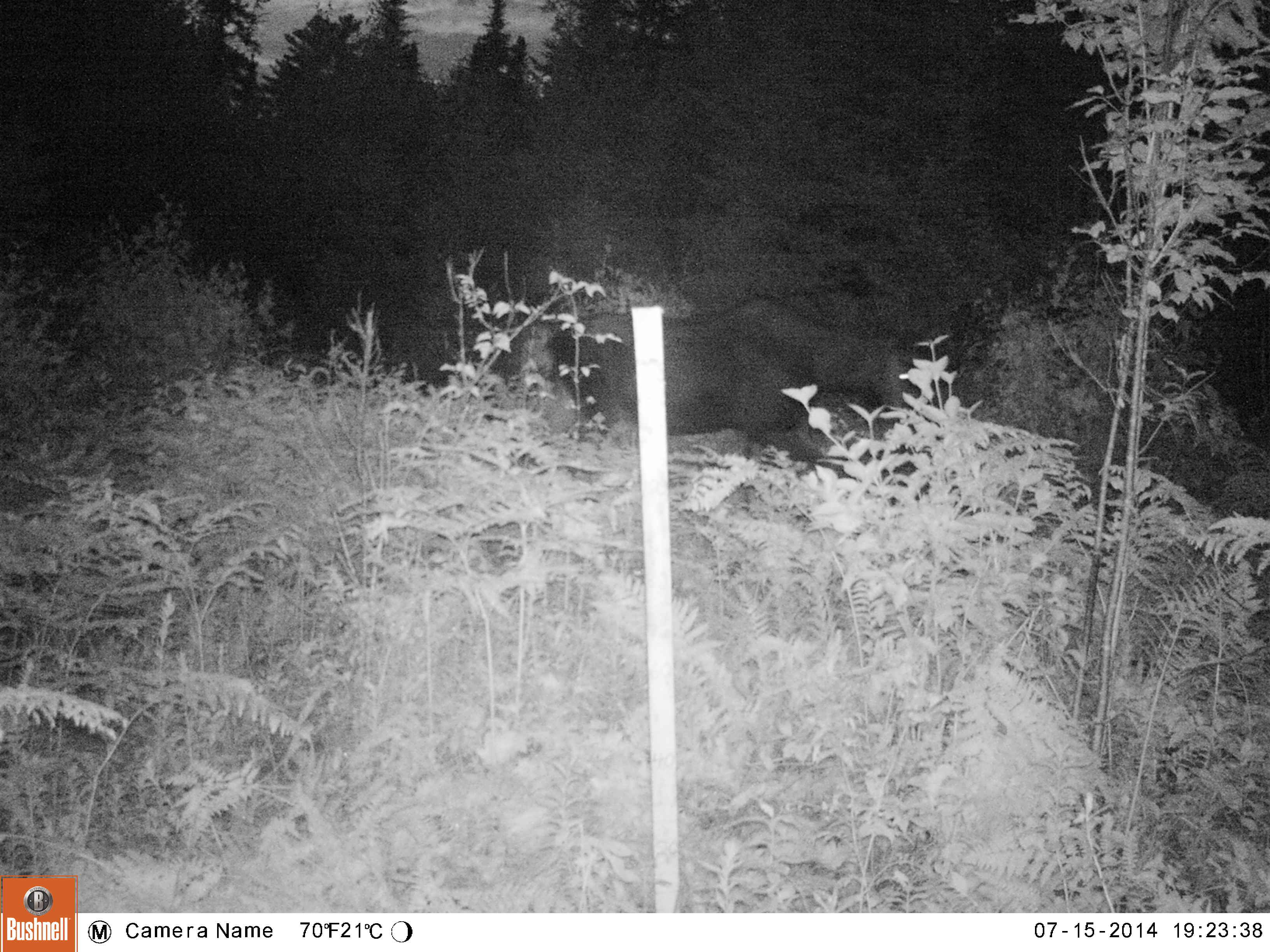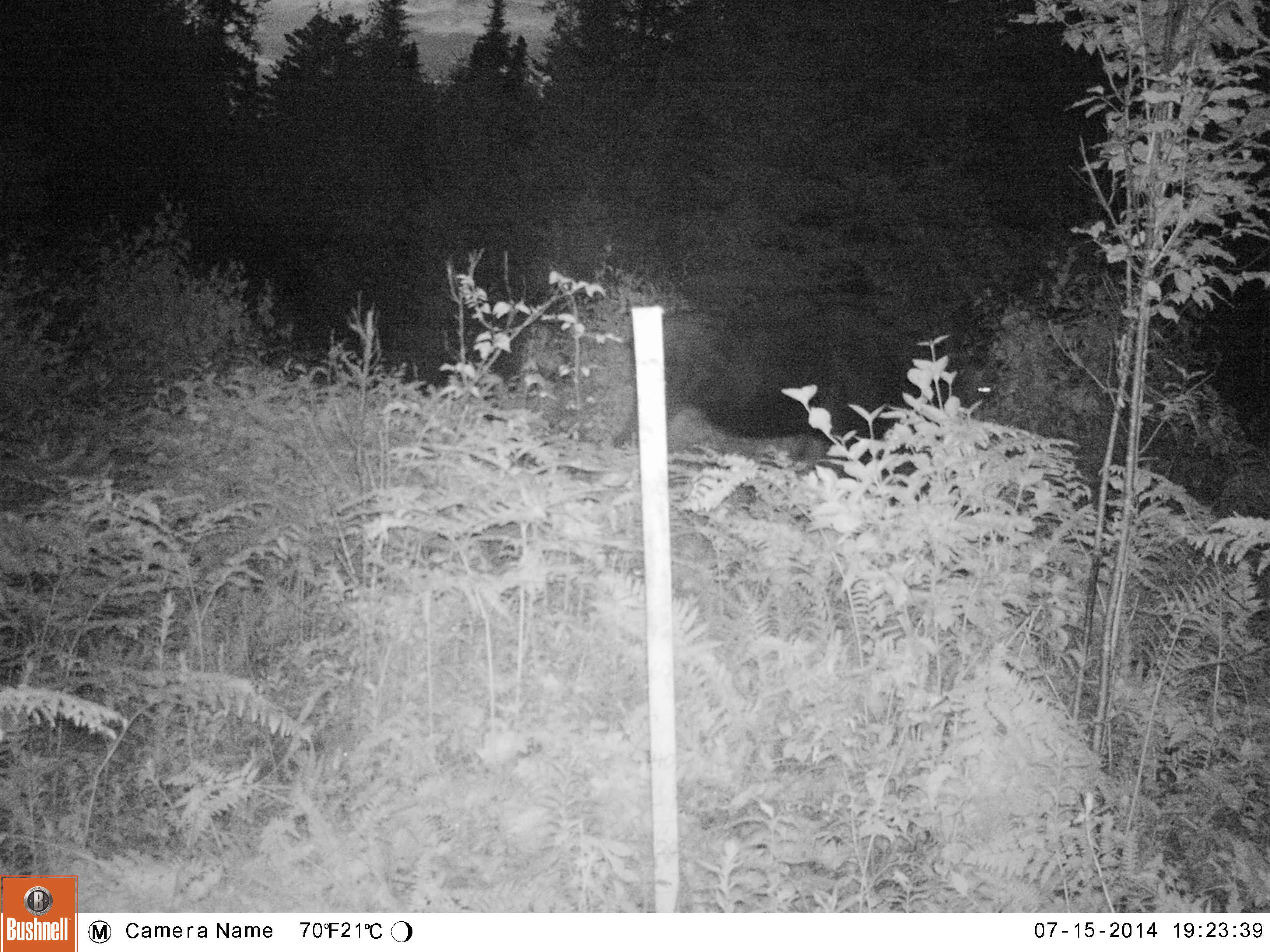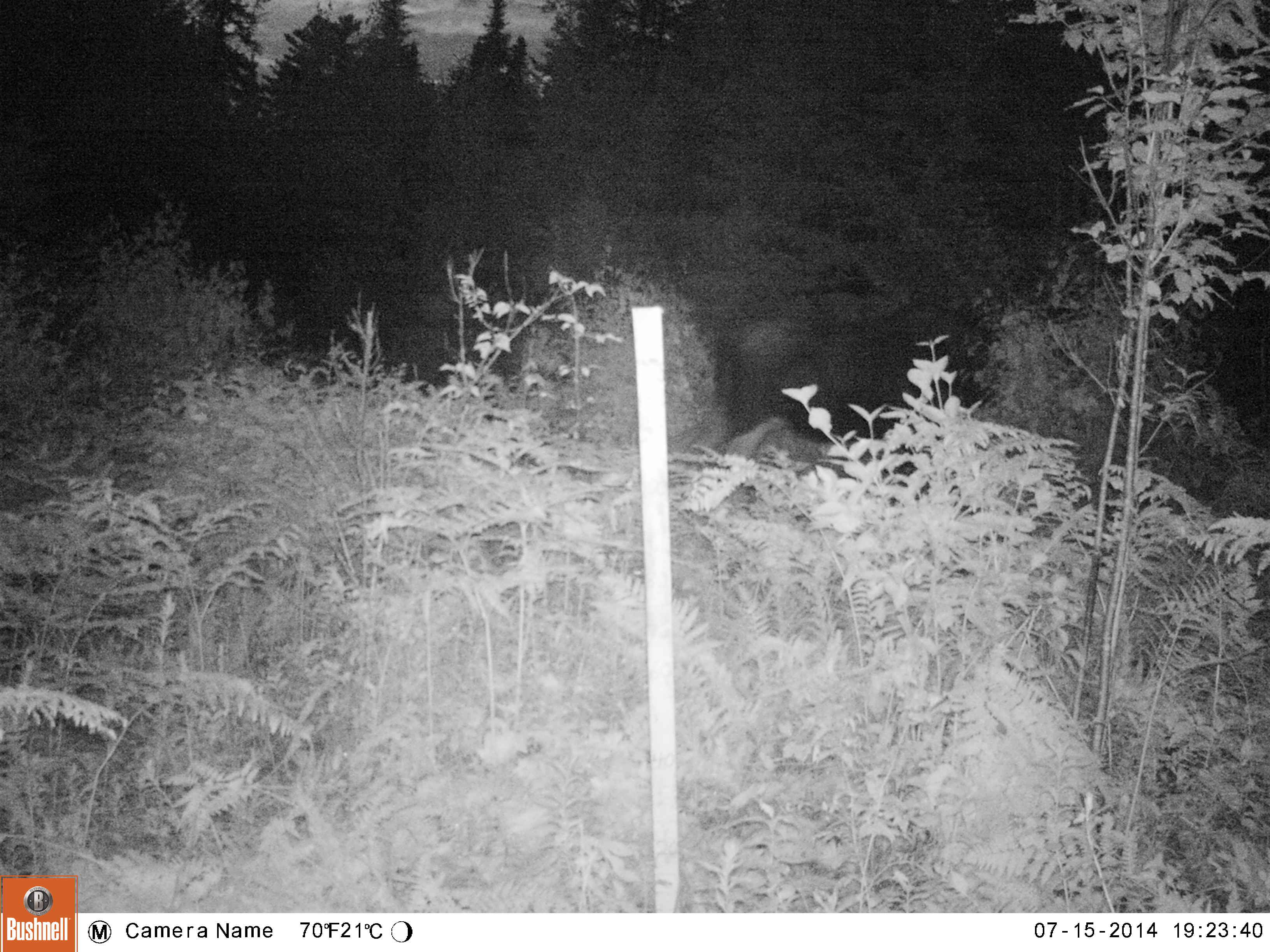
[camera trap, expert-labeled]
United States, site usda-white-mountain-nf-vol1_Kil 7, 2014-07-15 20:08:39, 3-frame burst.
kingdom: Animalia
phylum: Chordata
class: Mammalia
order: Artiodactyla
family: Cervidae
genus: Alces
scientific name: Alces alces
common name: moose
Moose (Alces alces).